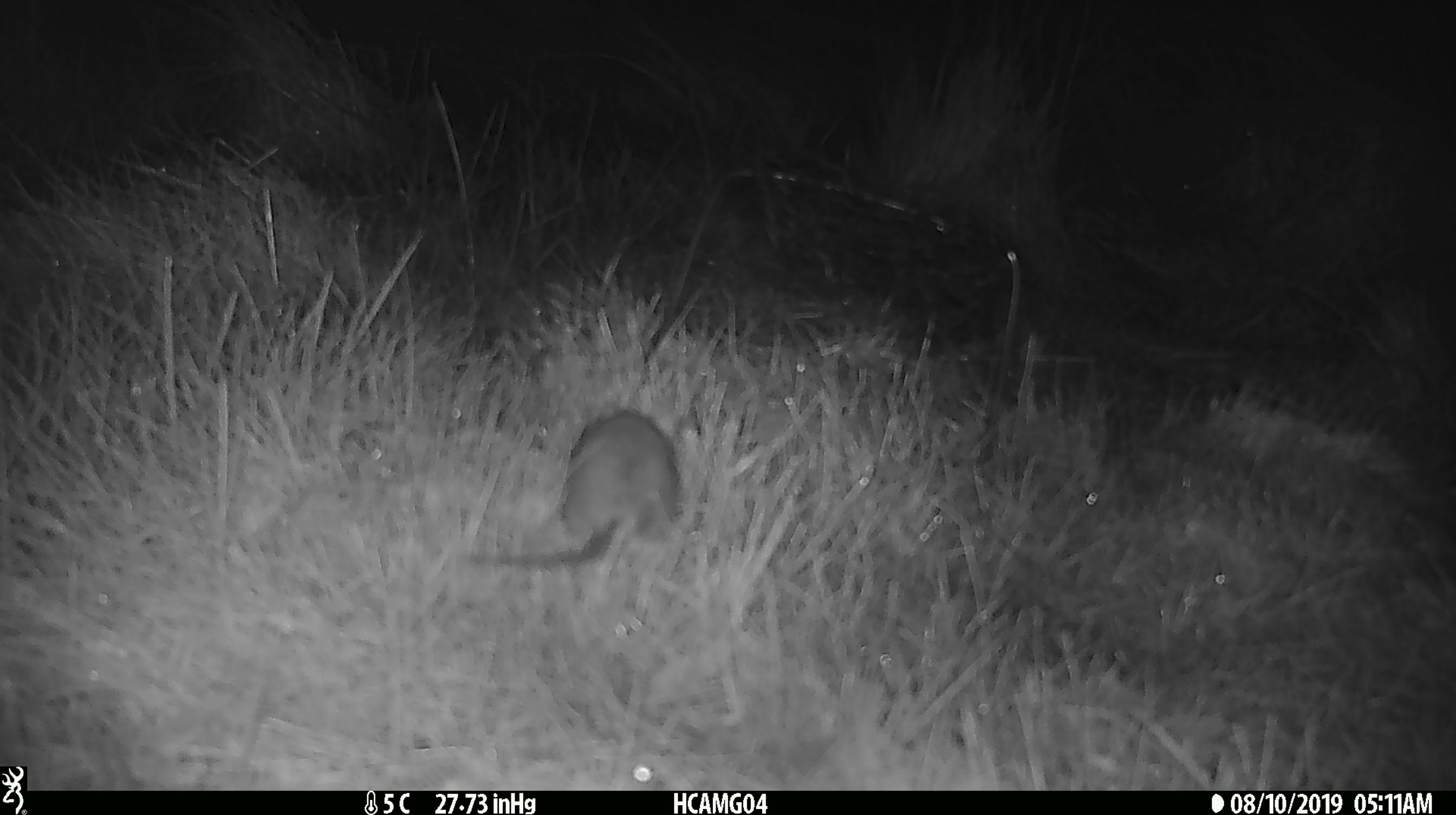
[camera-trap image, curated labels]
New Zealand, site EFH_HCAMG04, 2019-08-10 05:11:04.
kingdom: Animalia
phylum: Chordata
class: Mammalia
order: Rodentia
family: Muridae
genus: Rattus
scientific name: Rattus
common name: rat